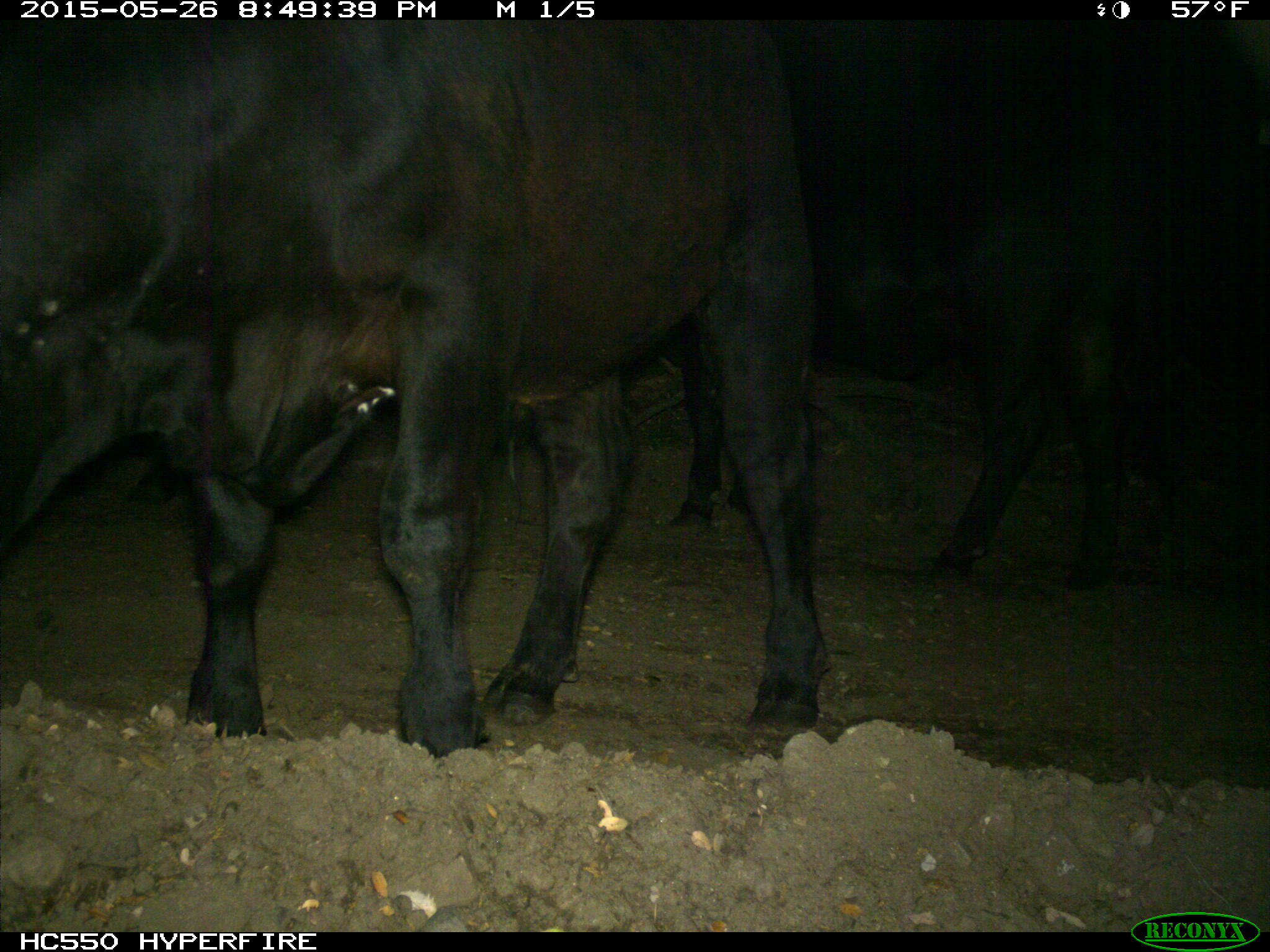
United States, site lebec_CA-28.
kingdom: Animalia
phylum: Chordata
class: Mammalia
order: Artiodactyla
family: Bovidae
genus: Bos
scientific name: Bos taurus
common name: domestic cow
Bos taurus (domestic cow).